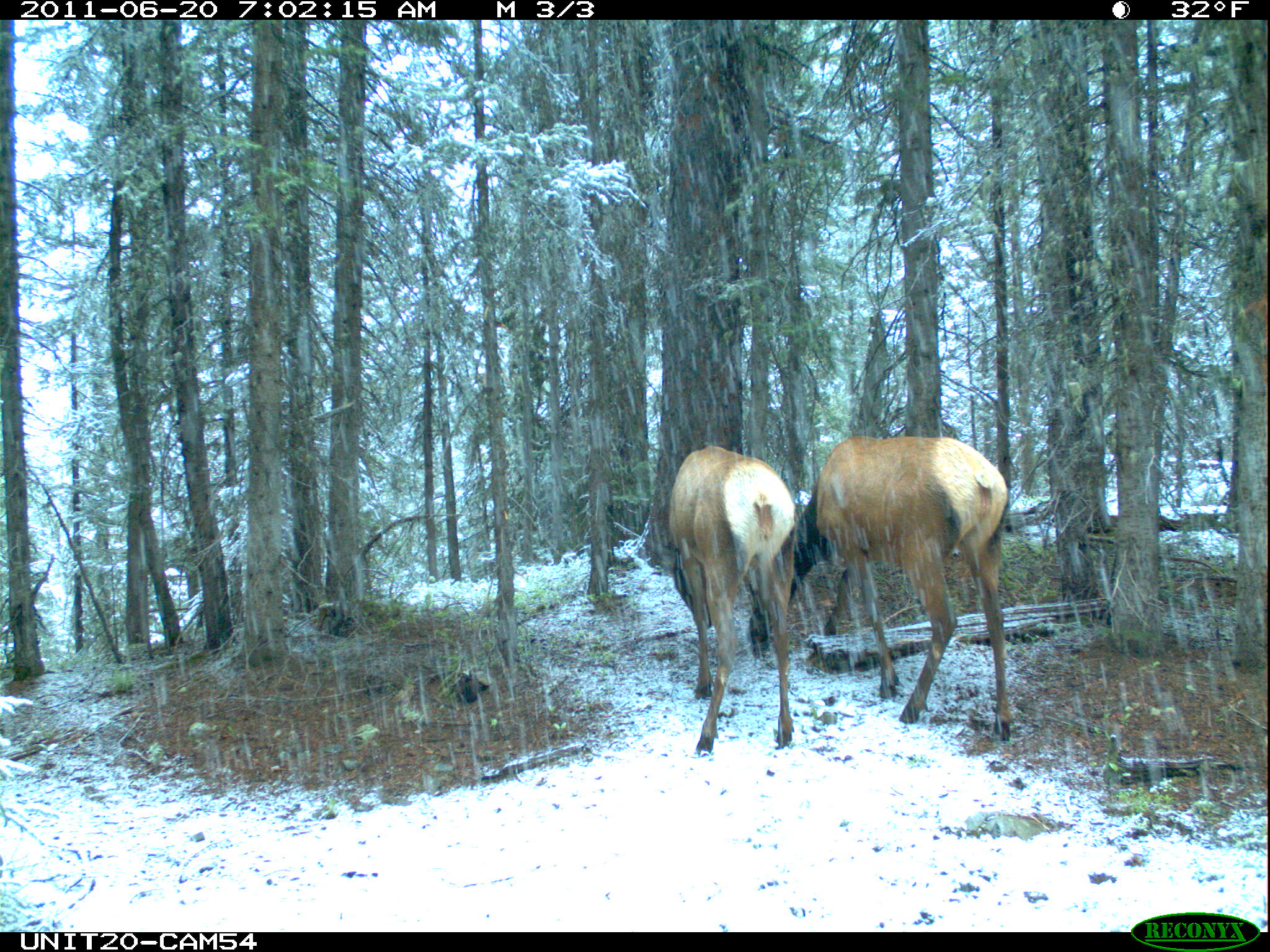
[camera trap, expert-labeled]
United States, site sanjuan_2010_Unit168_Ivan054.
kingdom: Animalia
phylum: Chordata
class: Mammalia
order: Artiodactyla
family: Cervidae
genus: Cervus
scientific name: Cervus elaphus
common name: red deer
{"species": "Cervus elaphus (red deer)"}